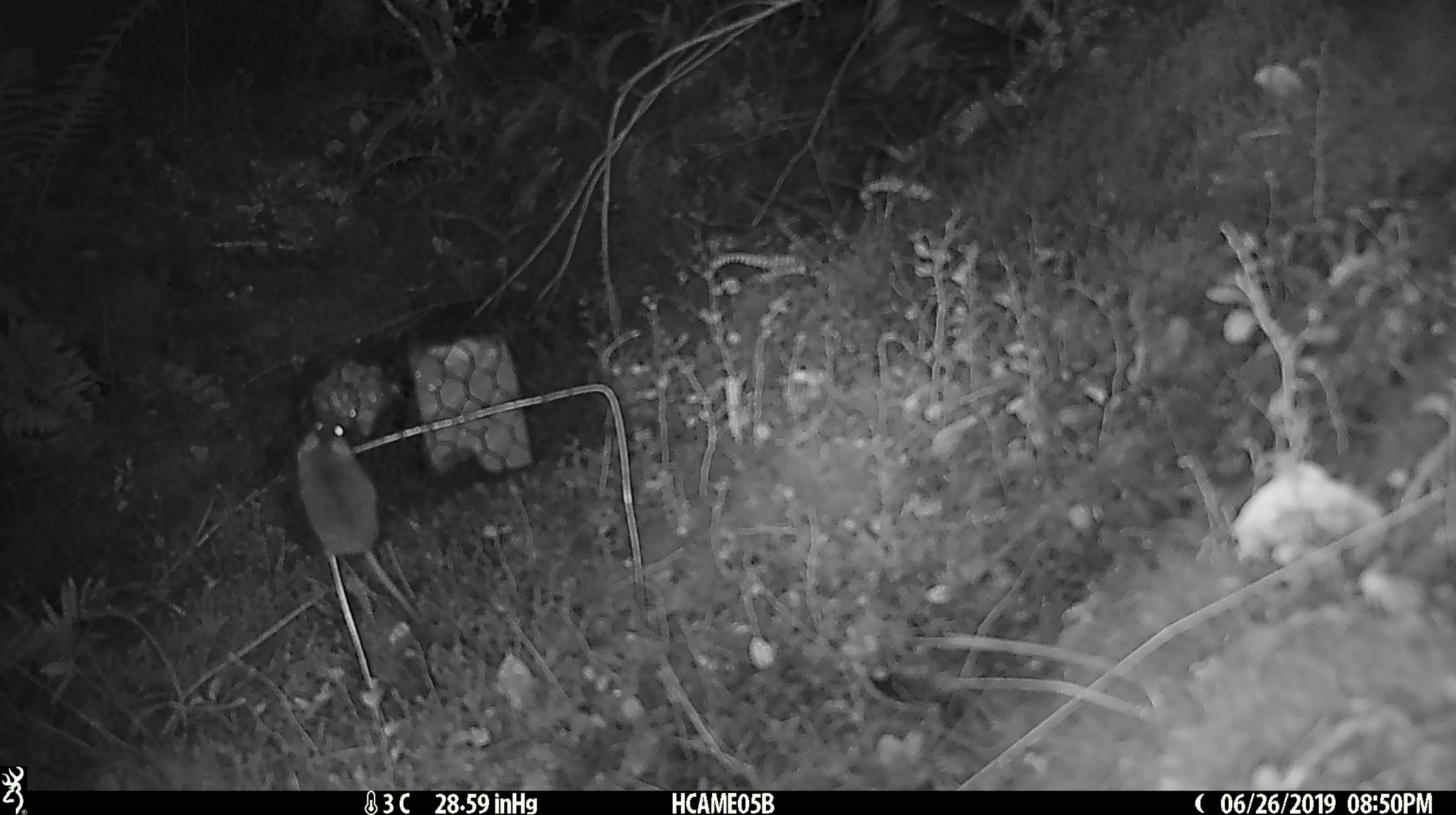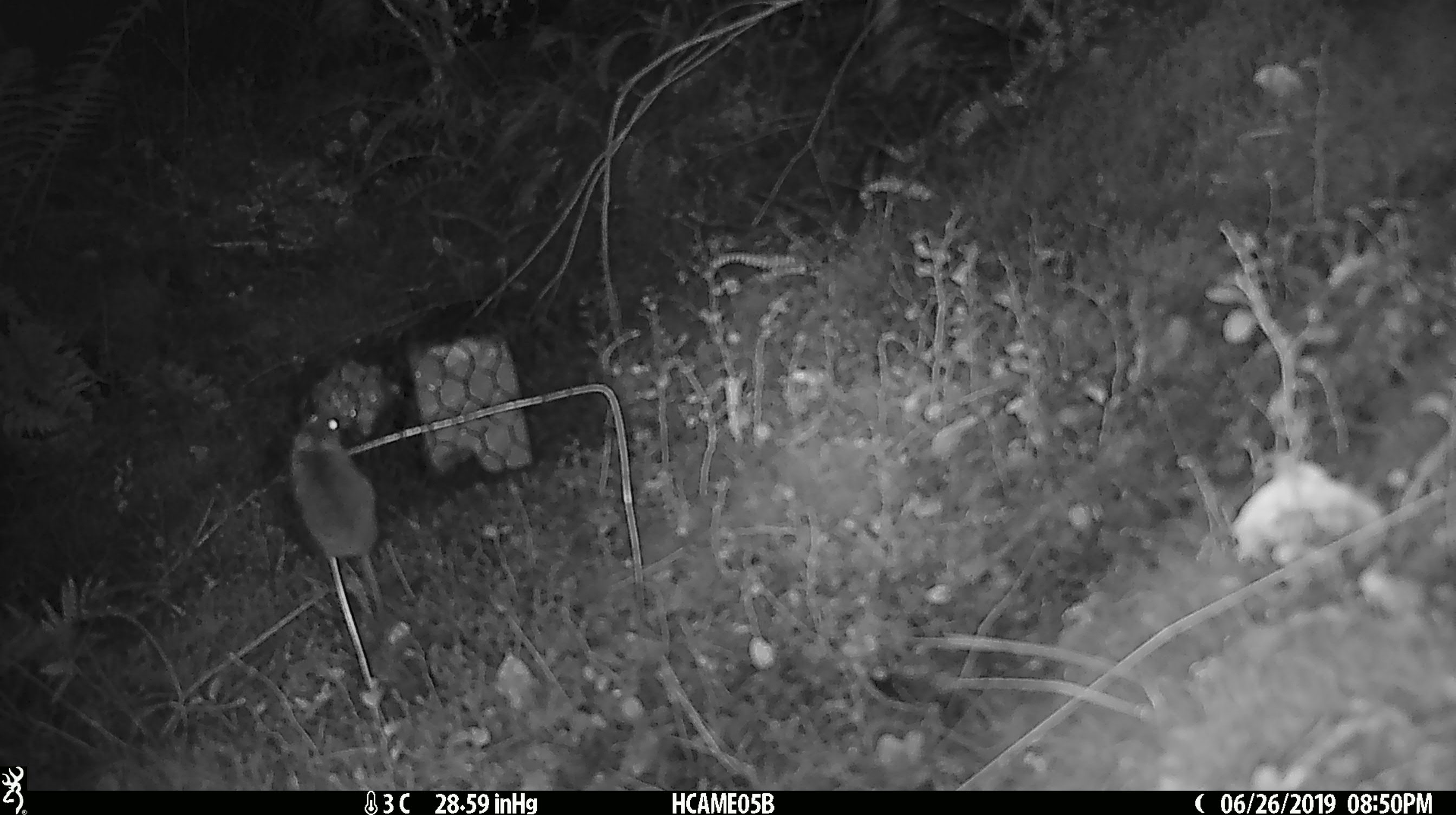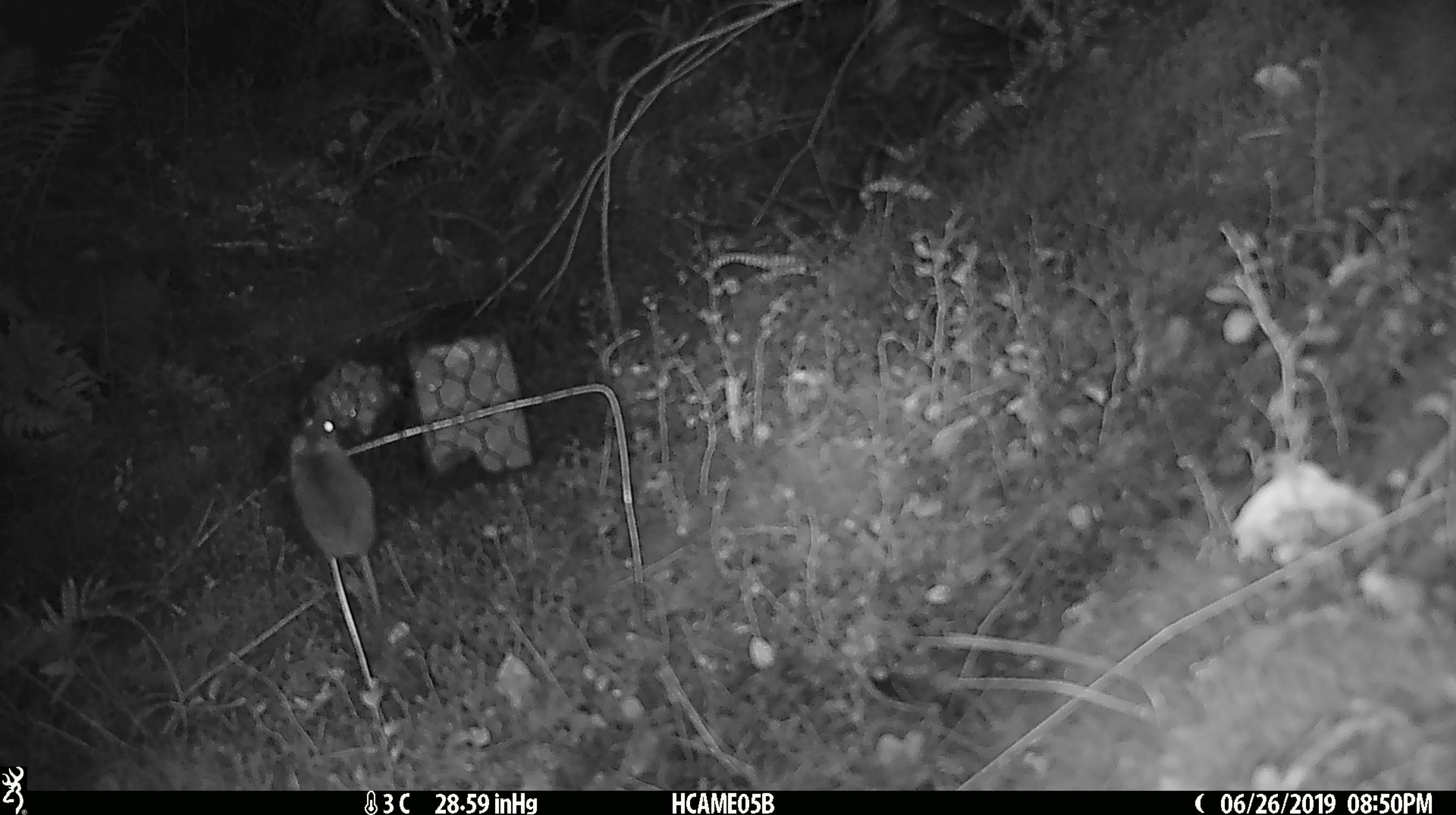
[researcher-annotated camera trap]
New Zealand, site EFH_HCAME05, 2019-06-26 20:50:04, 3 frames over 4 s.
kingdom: Animalia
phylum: Chordata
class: Mammalia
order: Rodentia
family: Muridae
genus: Mus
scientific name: Mus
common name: mouse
Mouse (Mus).